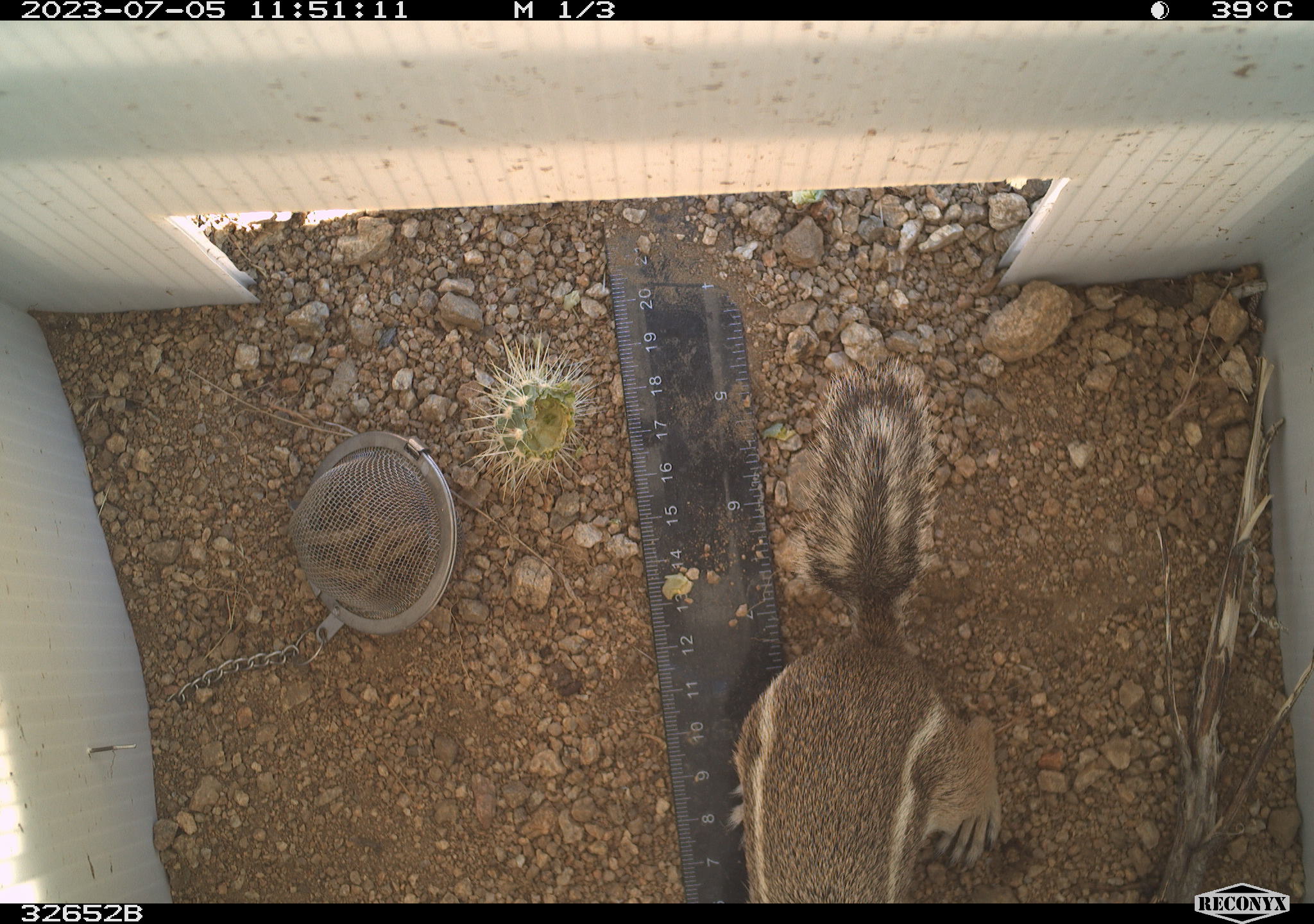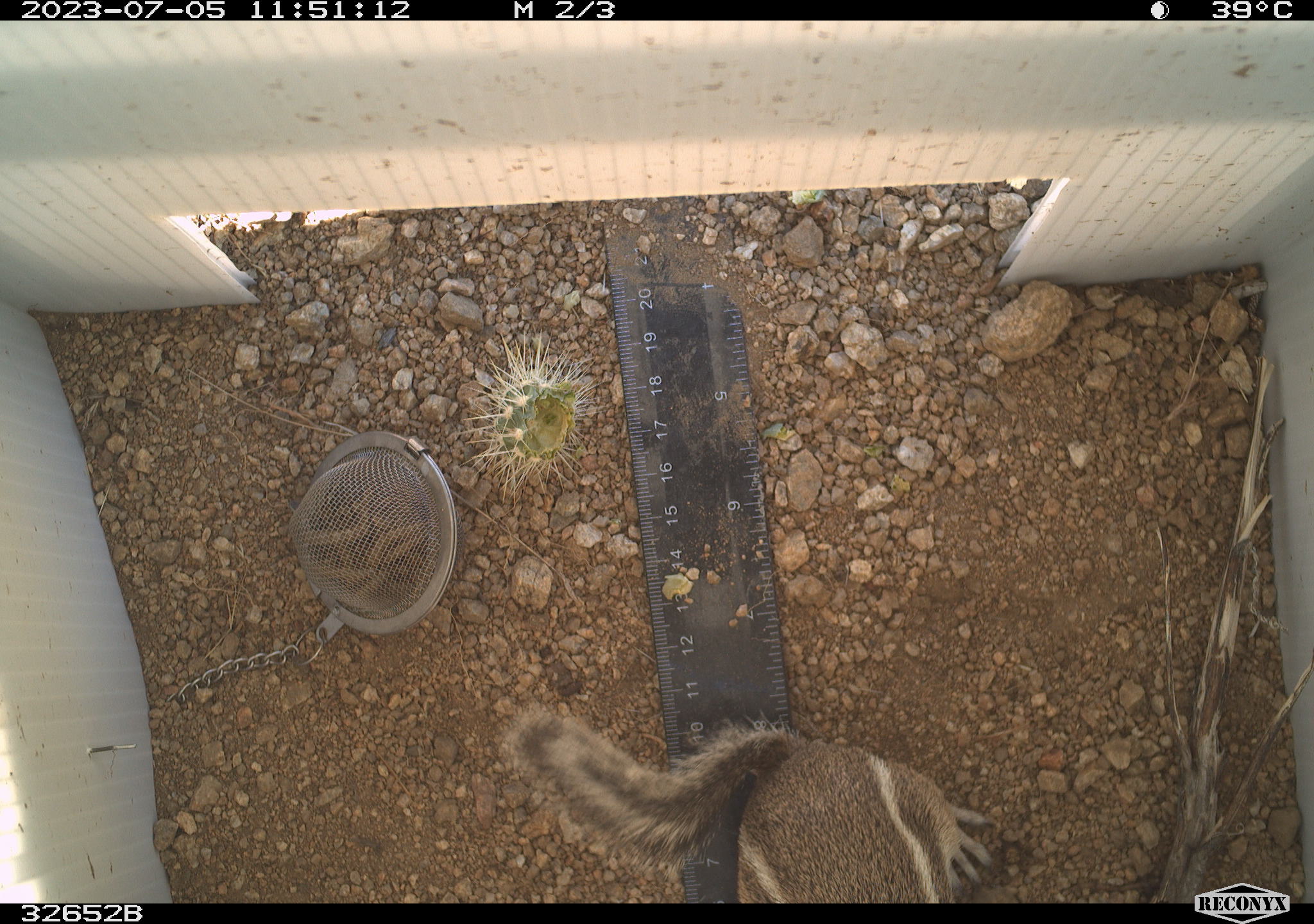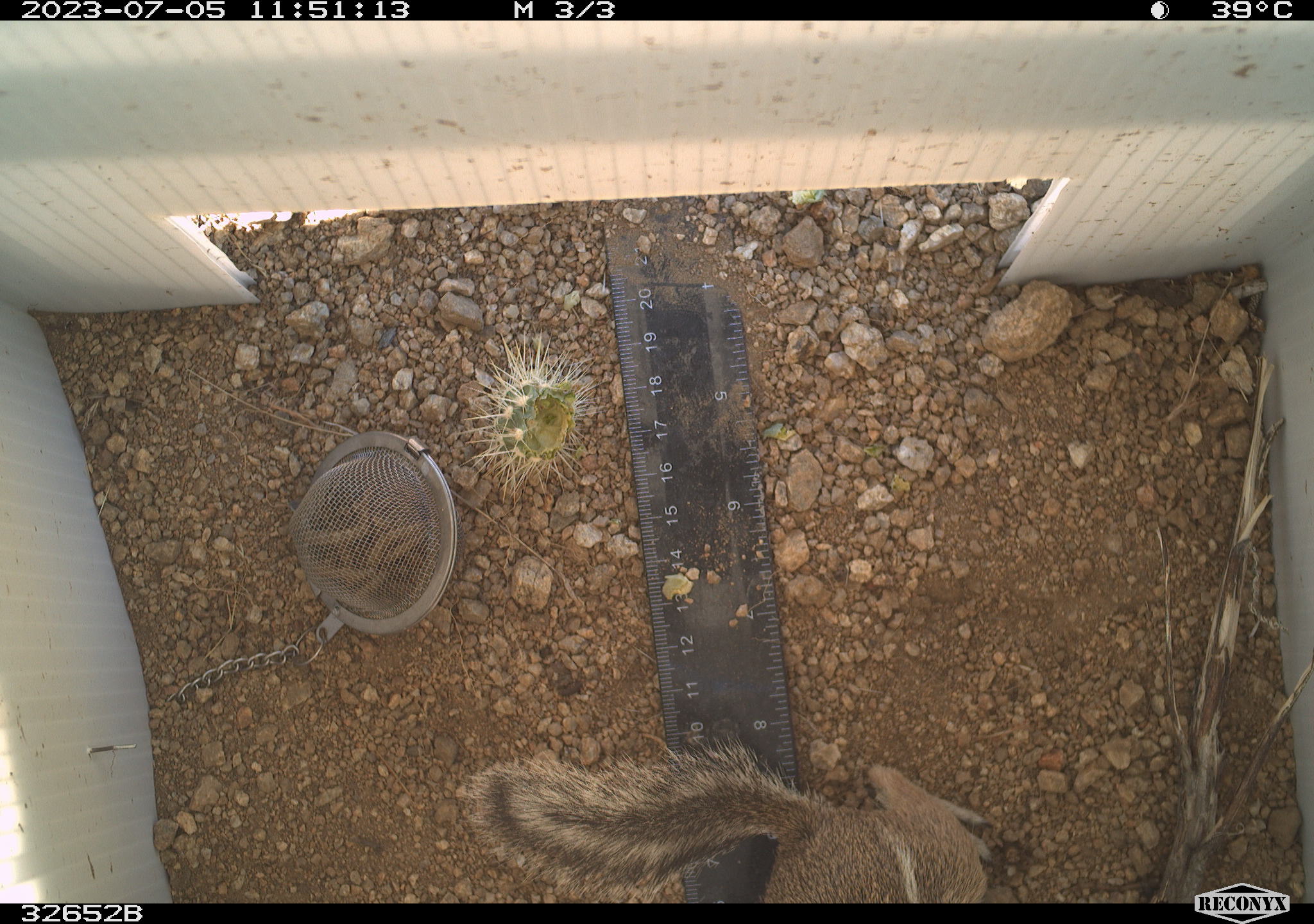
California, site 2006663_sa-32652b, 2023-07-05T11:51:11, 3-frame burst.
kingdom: Animalia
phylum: Chordata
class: Mammalia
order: Rodentia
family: Sciuridae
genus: Ammospermophilus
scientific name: Ammospermophilus leucurus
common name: white-tailed antelope squirrel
White-tailed antelope squirrel (Ammospermophilus leucurus).